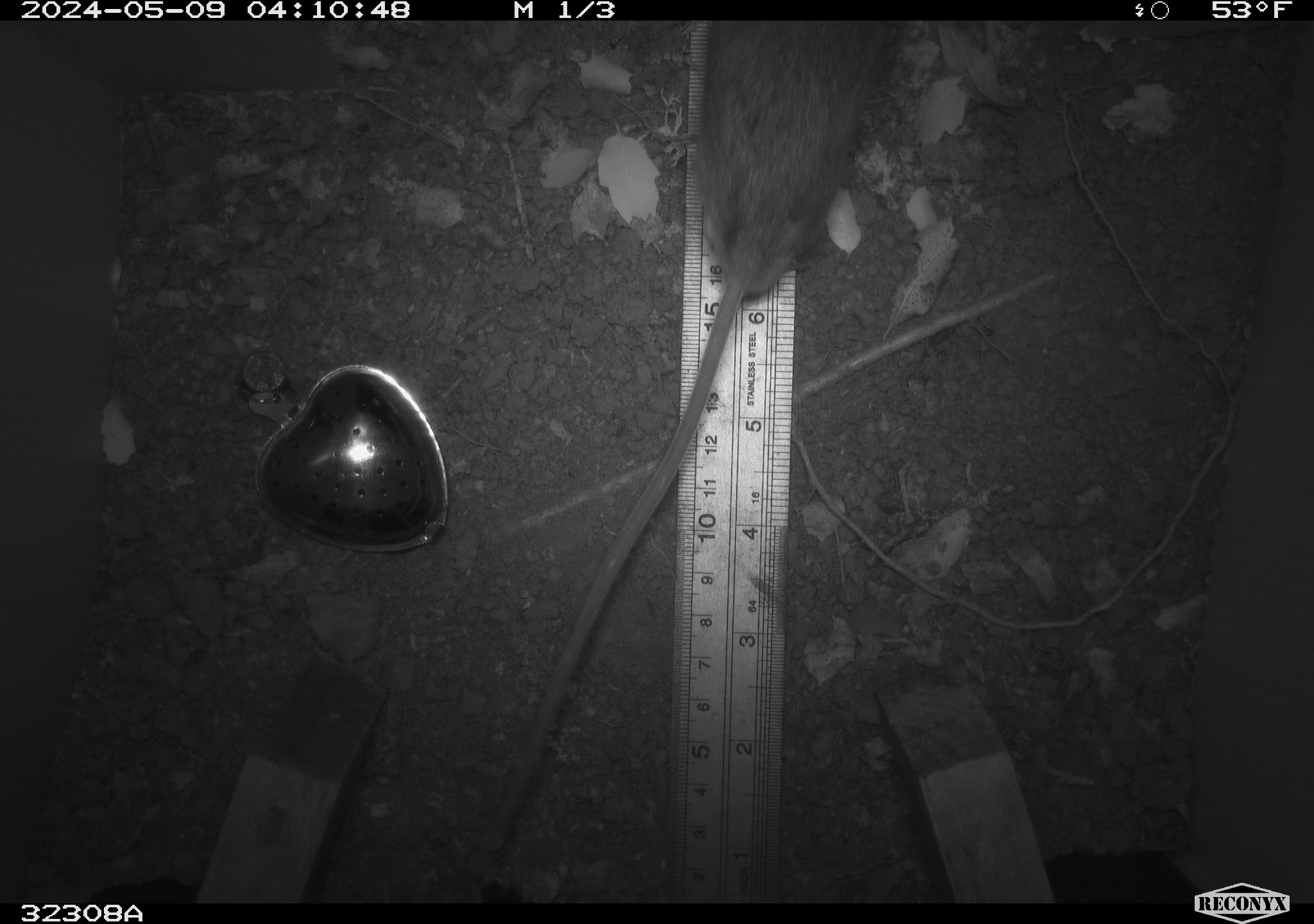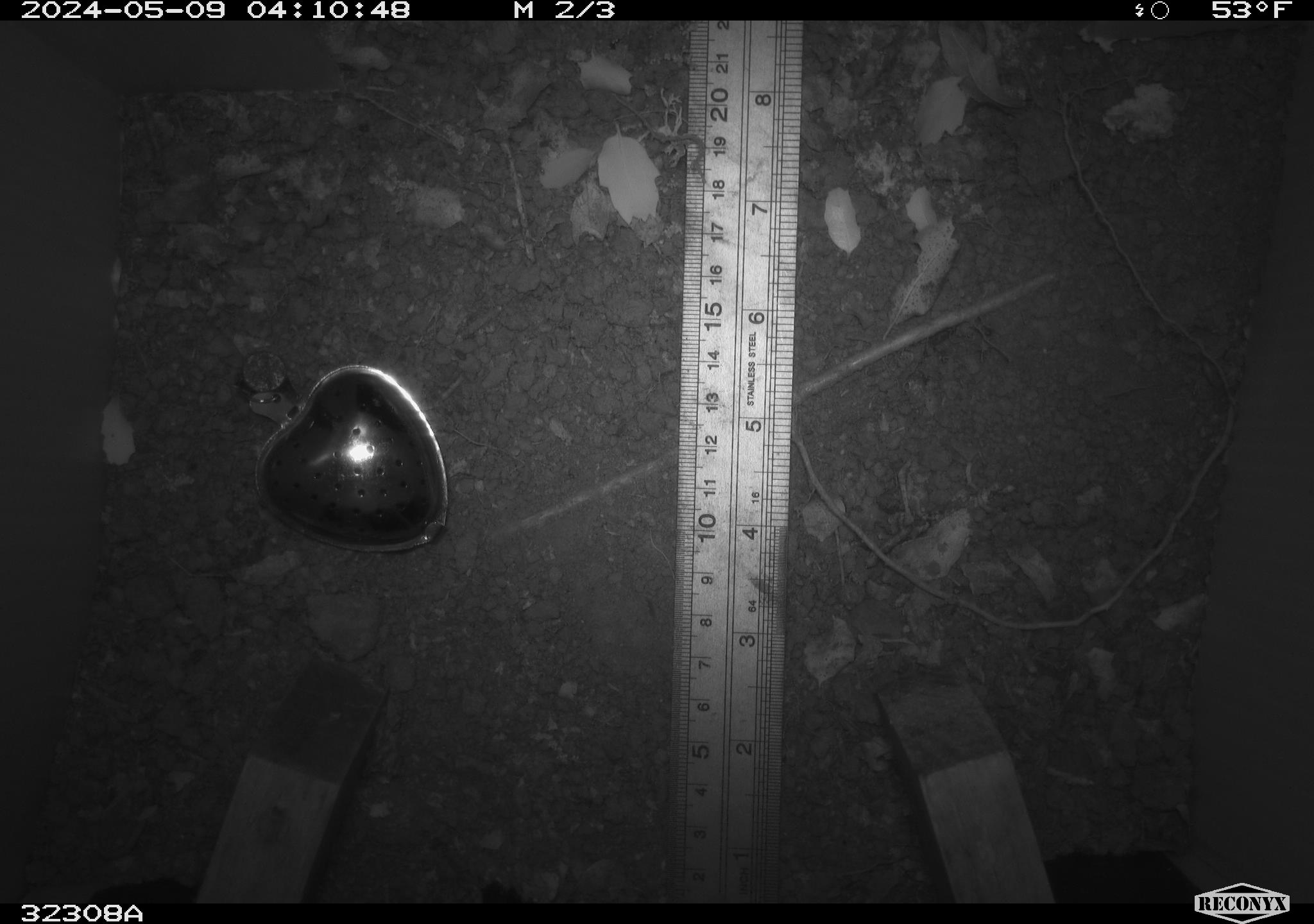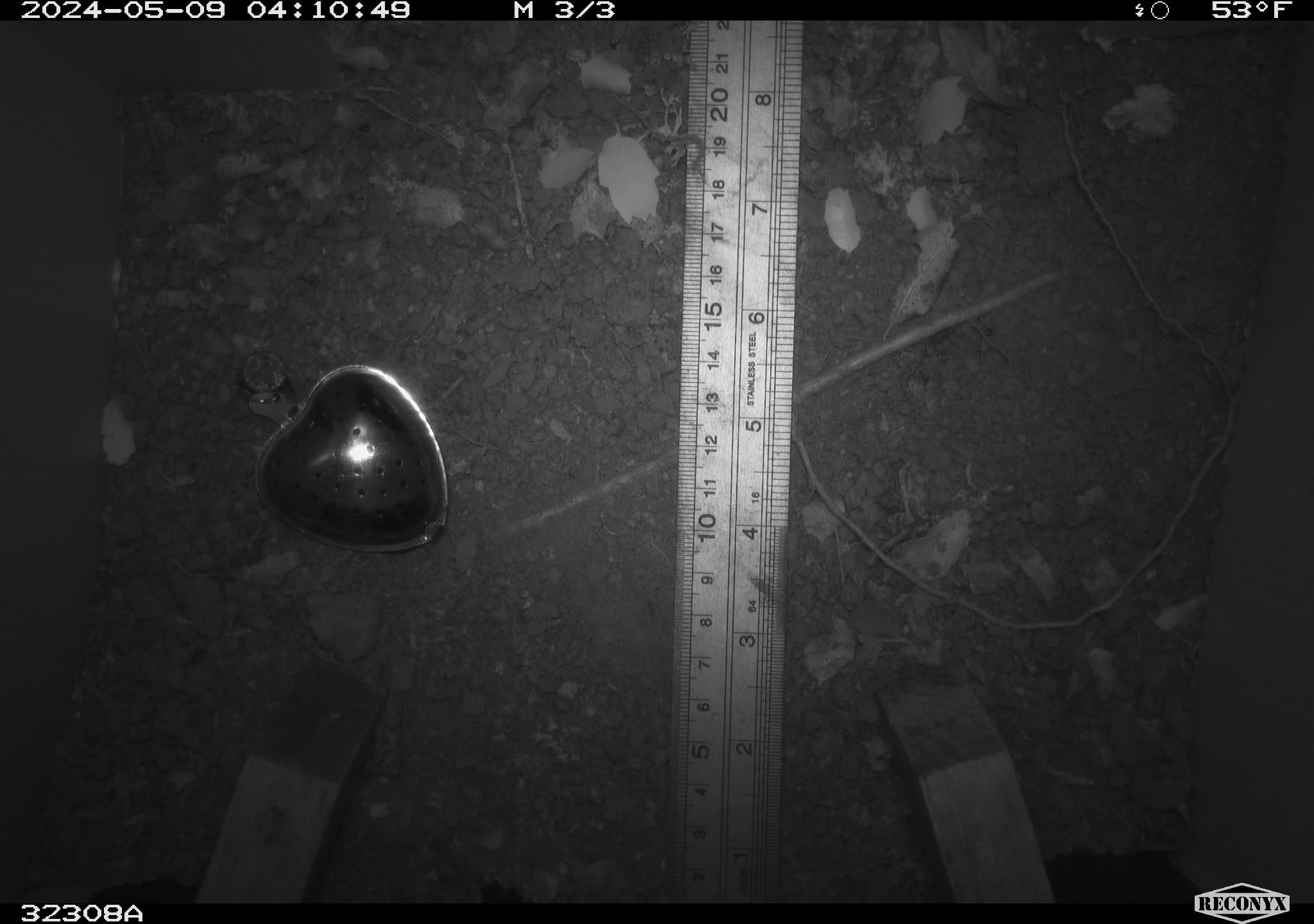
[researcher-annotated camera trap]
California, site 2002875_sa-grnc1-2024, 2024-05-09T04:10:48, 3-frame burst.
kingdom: Animalia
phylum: Chordata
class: Mammalia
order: Rodentia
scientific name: Rodentia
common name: rodent